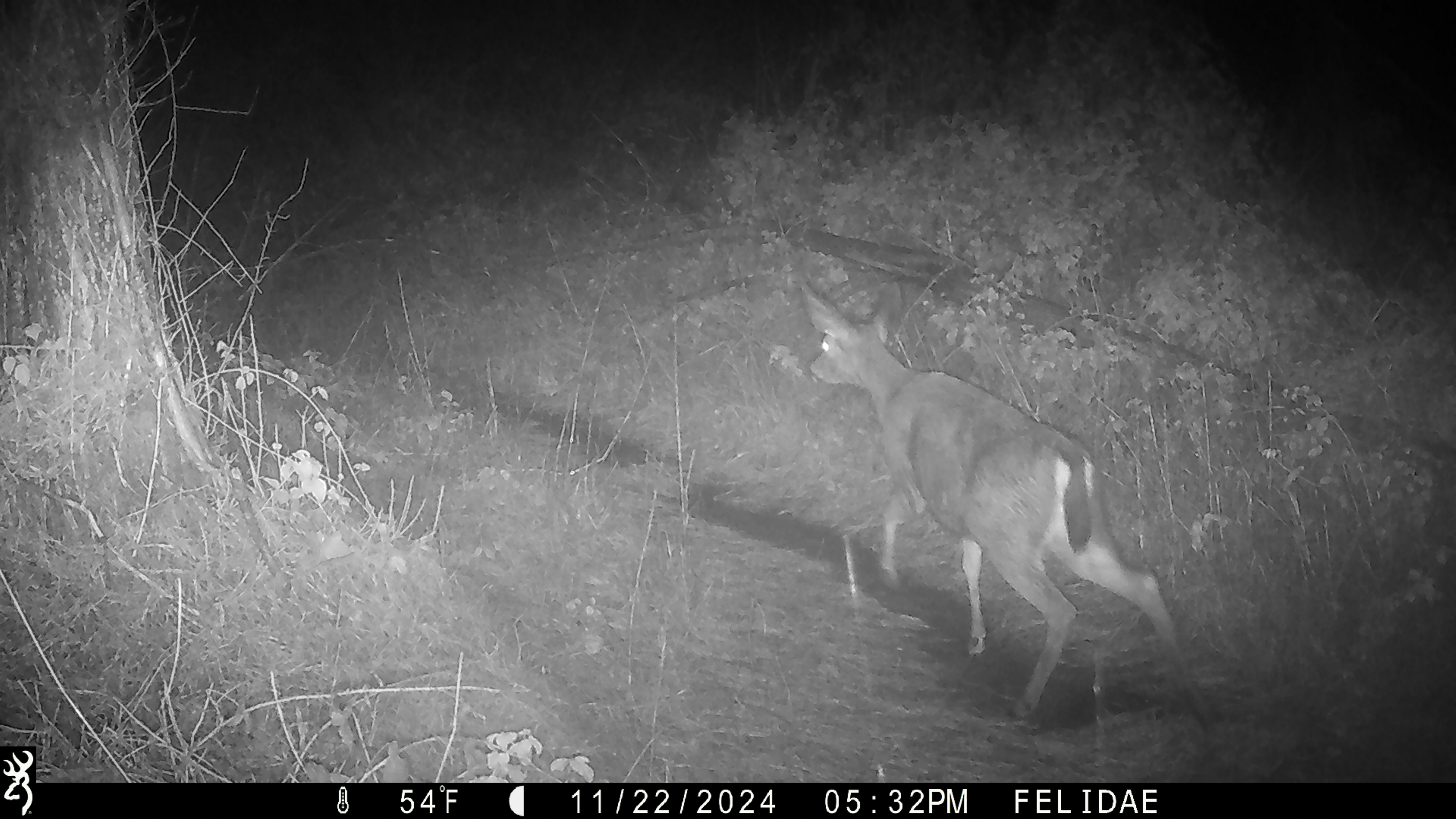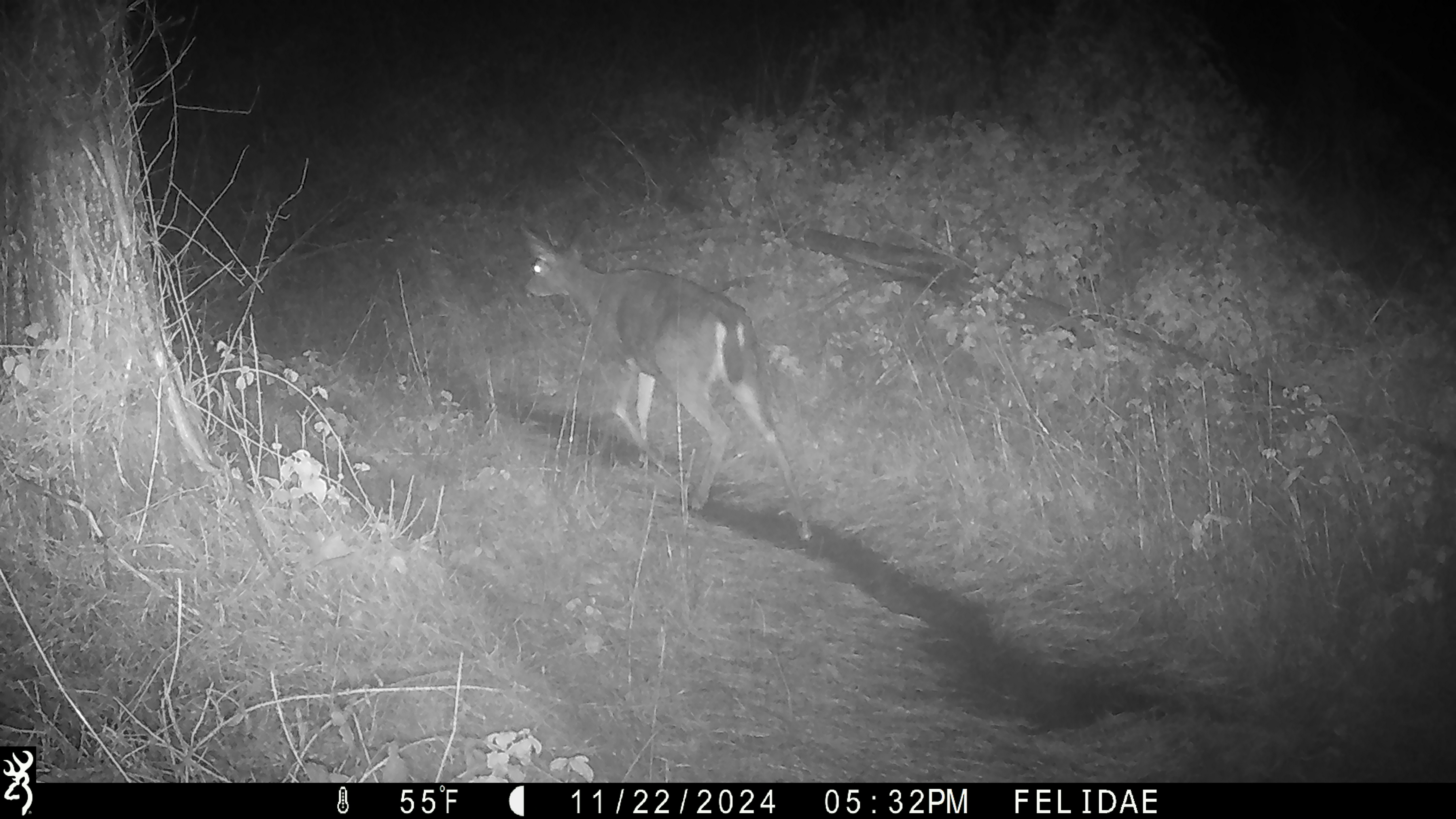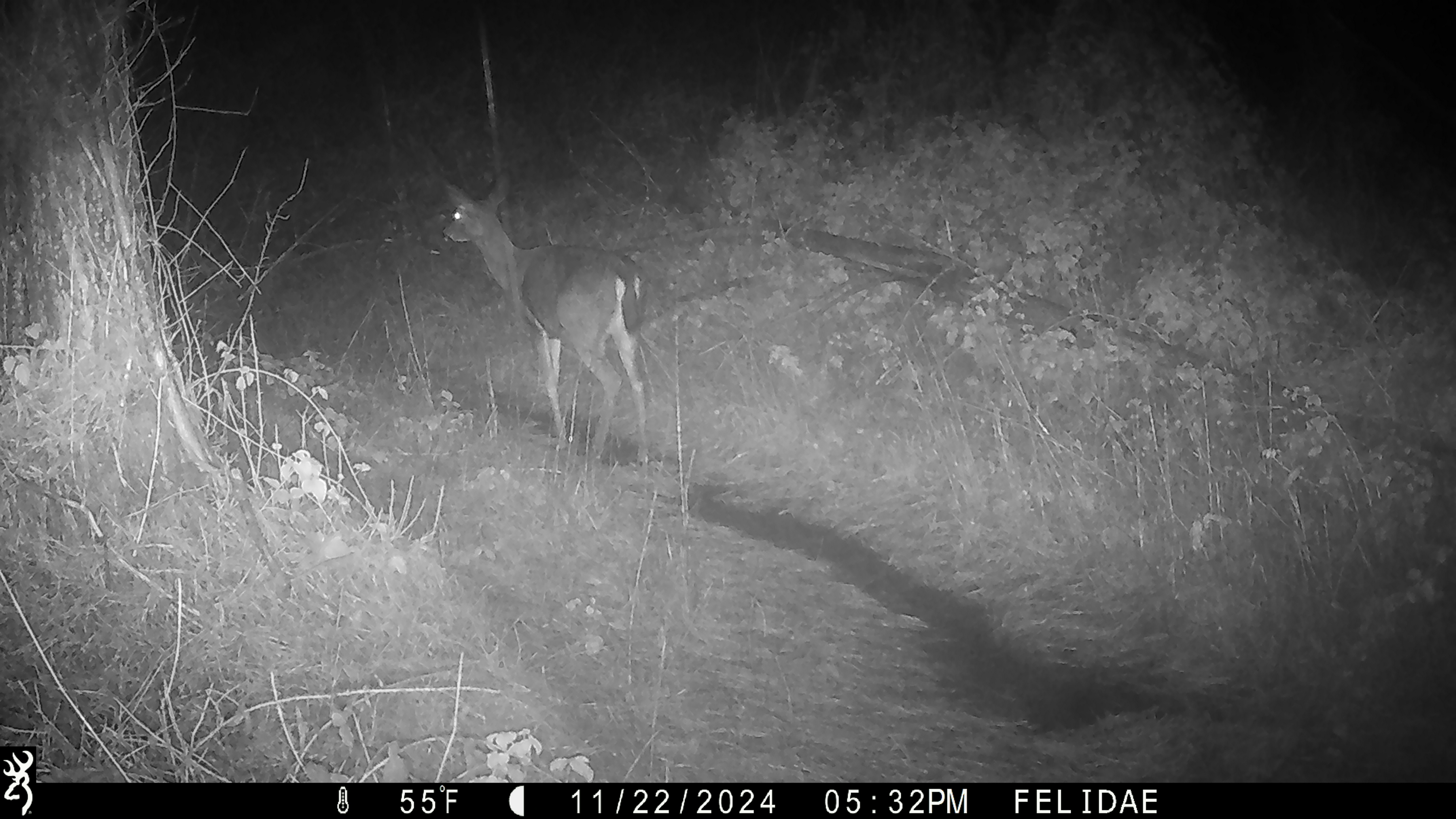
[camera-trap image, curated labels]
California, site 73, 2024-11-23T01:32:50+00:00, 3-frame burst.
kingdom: Animalia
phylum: Chordata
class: Mammalia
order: Artiodactyla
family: Cervidae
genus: Odocoileus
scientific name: Odocoileus hemionus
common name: mule deer